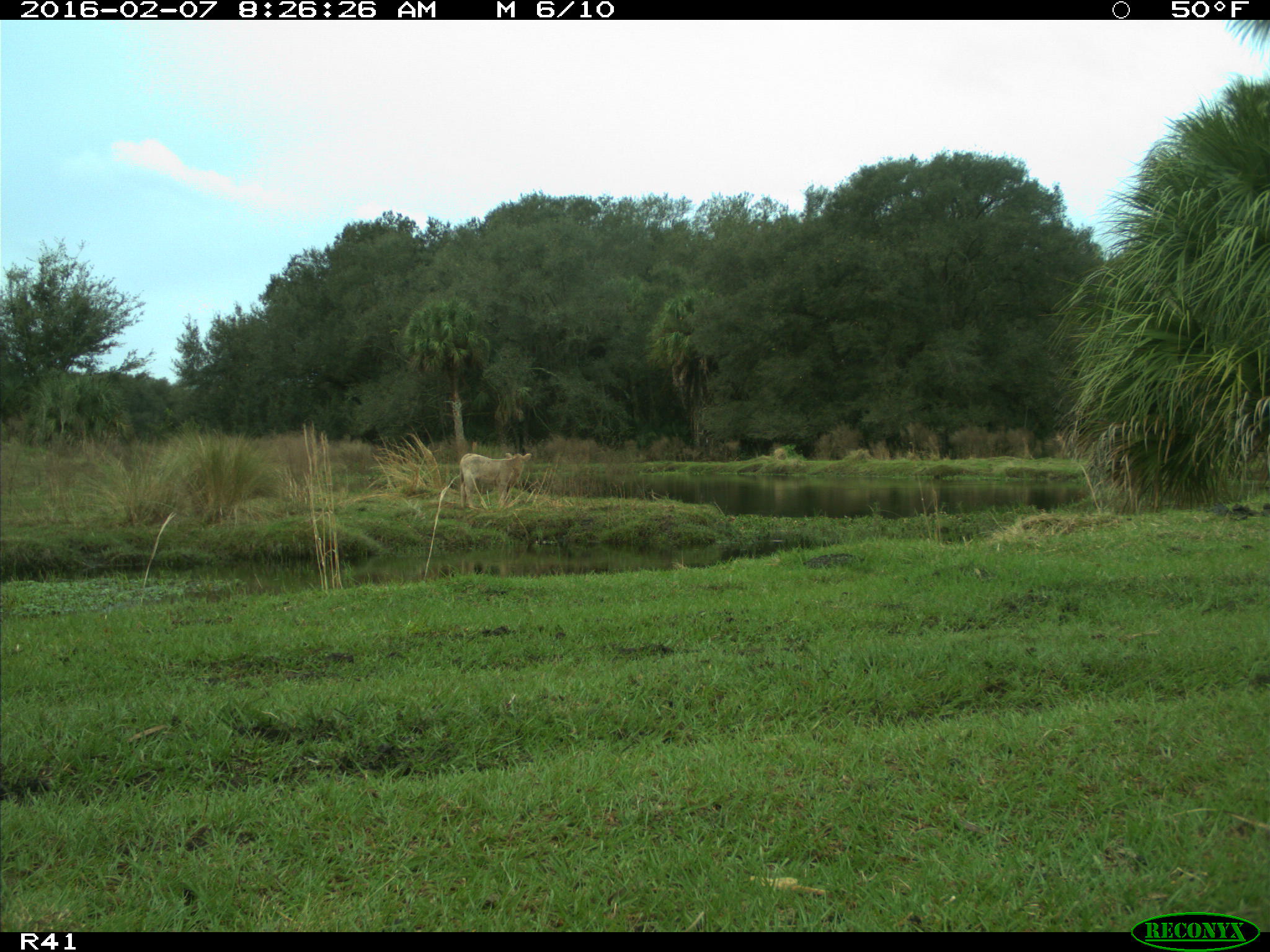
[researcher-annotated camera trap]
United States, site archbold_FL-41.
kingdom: Animalia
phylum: Chordata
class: Mammalia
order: Artiodactyla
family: Bovidae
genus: Bos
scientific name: Bos taurus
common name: domestic cow